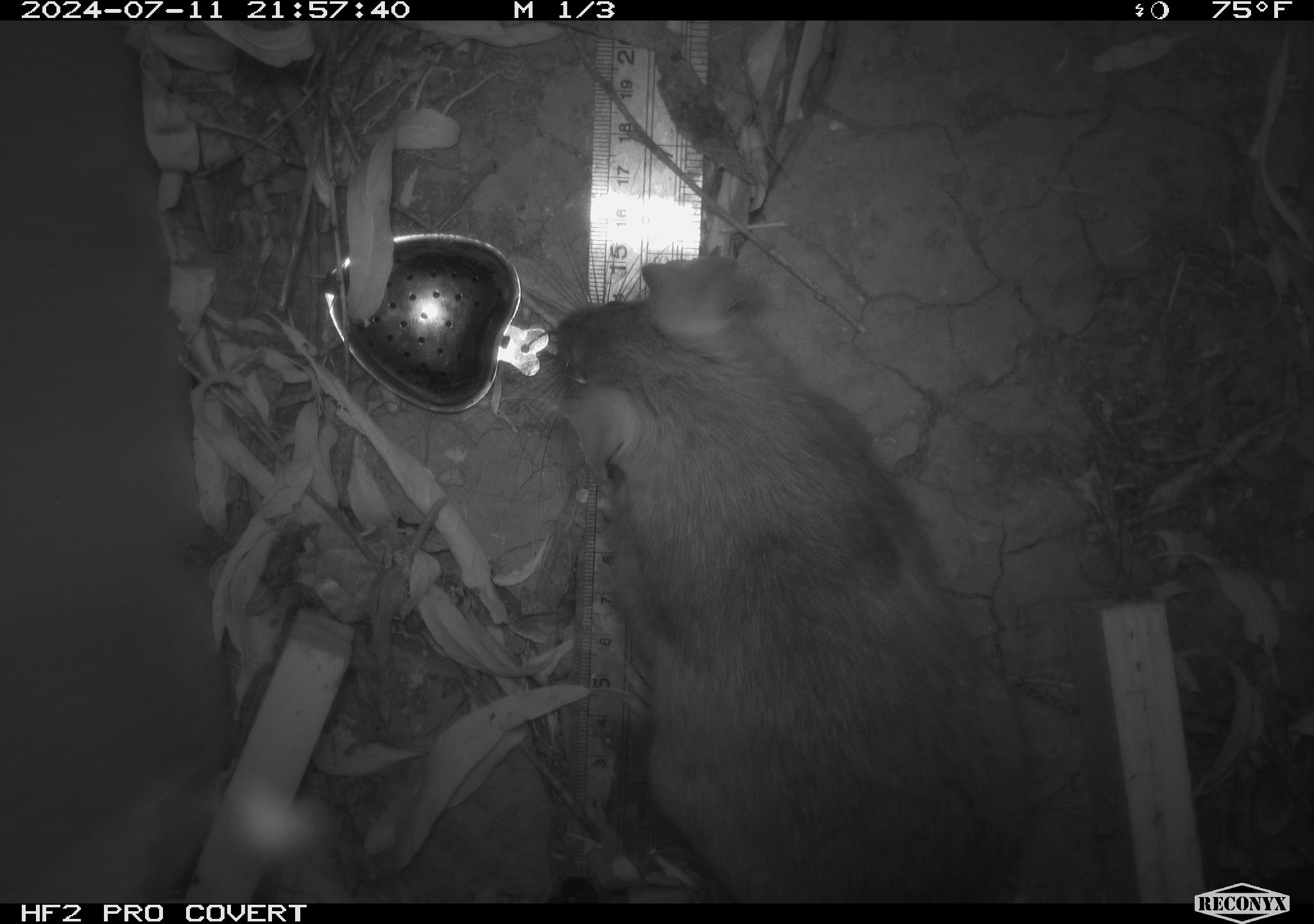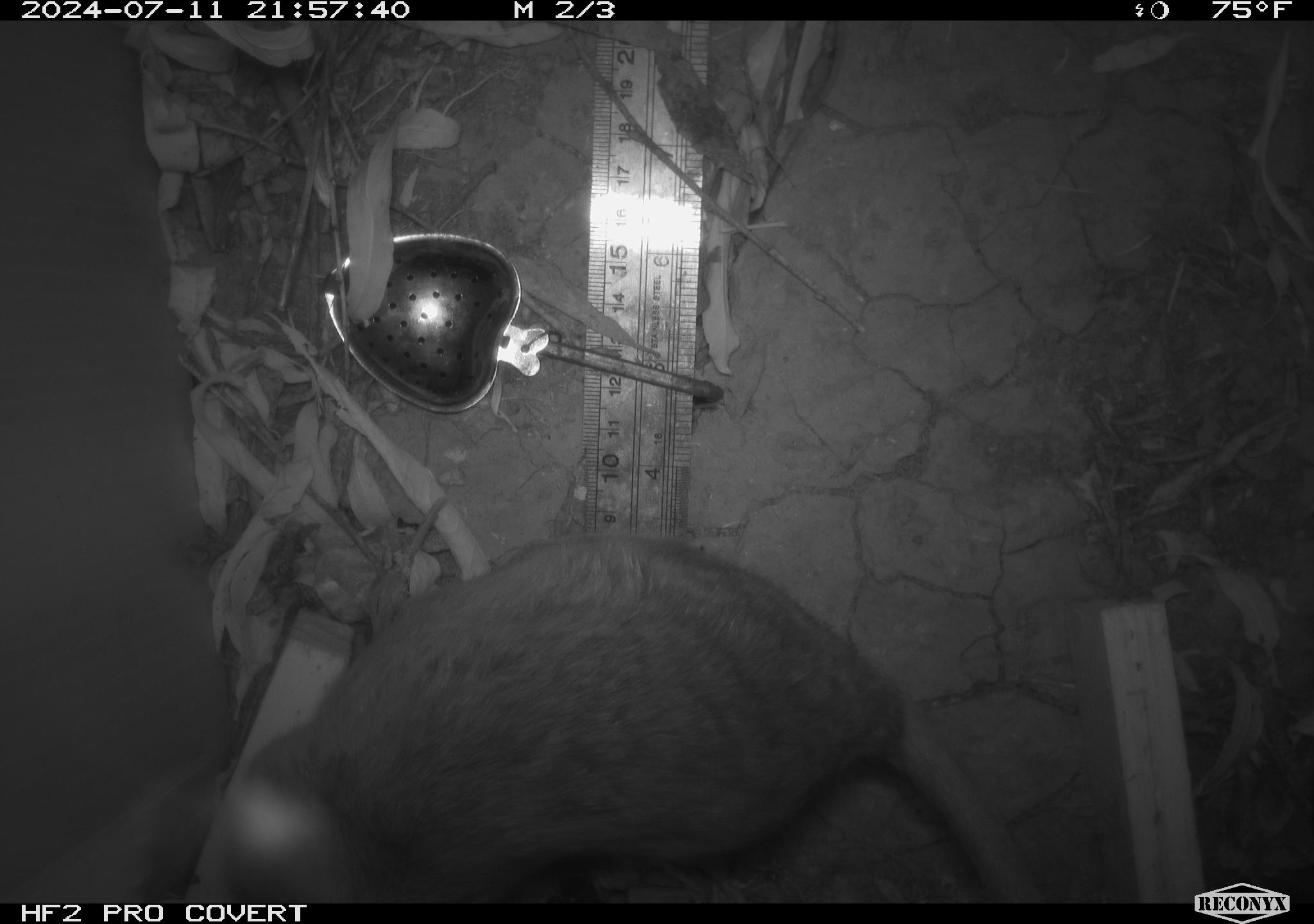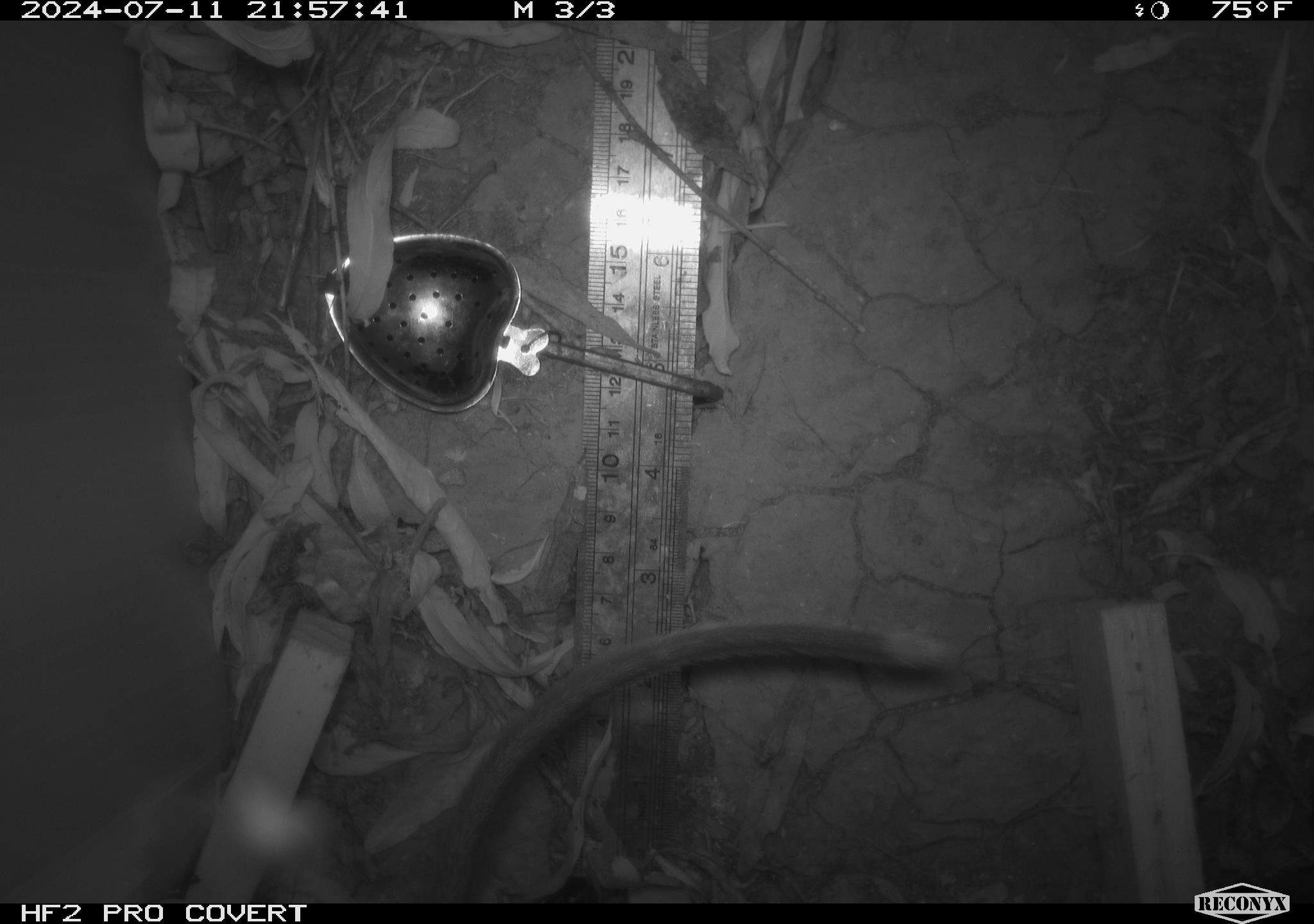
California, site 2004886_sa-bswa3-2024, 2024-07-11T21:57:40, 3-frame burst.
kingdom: Animalia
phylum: Chordata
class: Mammalia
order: Rodentia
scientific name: Rodentia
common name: woodrat or rat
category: woodrat or rat species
Woodrat or rat species (woodrat or rat) (Rodentia).